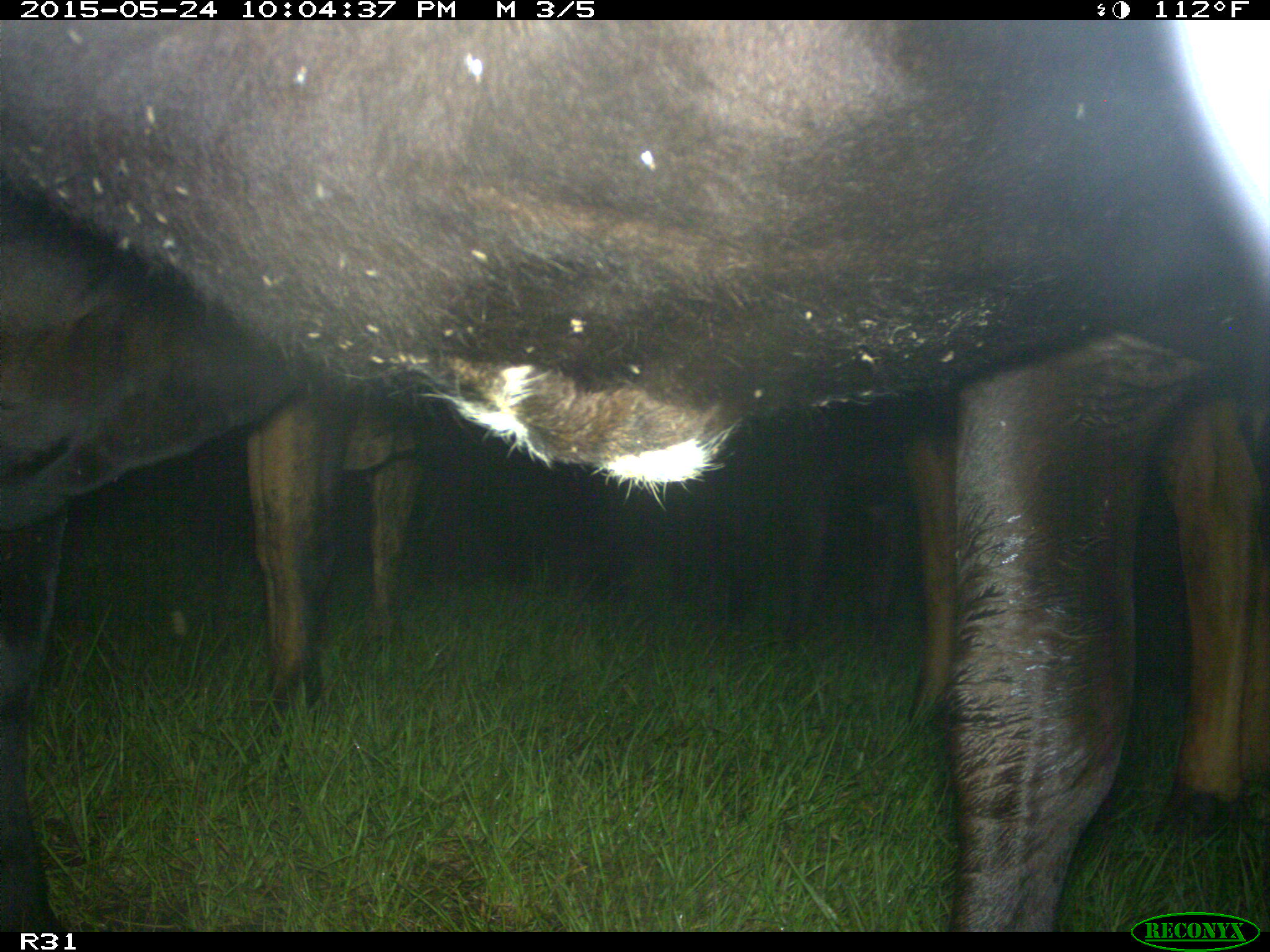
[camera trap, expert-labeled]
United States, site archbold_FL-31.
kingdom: Animalia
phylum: Chordata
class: Mammalia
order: Artiodactyla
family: Bovidae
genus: Bos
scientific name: Bos taurus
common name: domestic cow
Bos taurus (domestic cow).